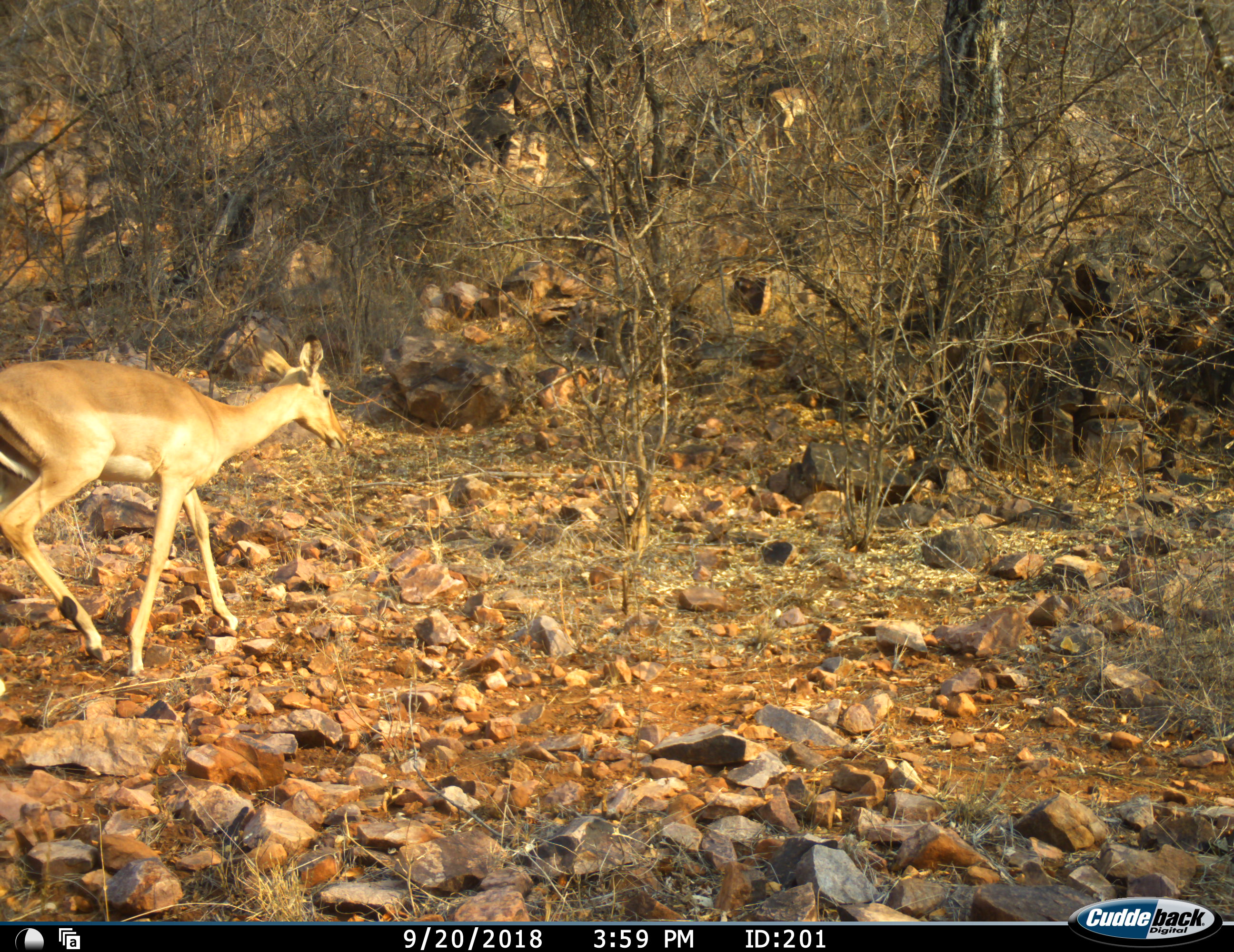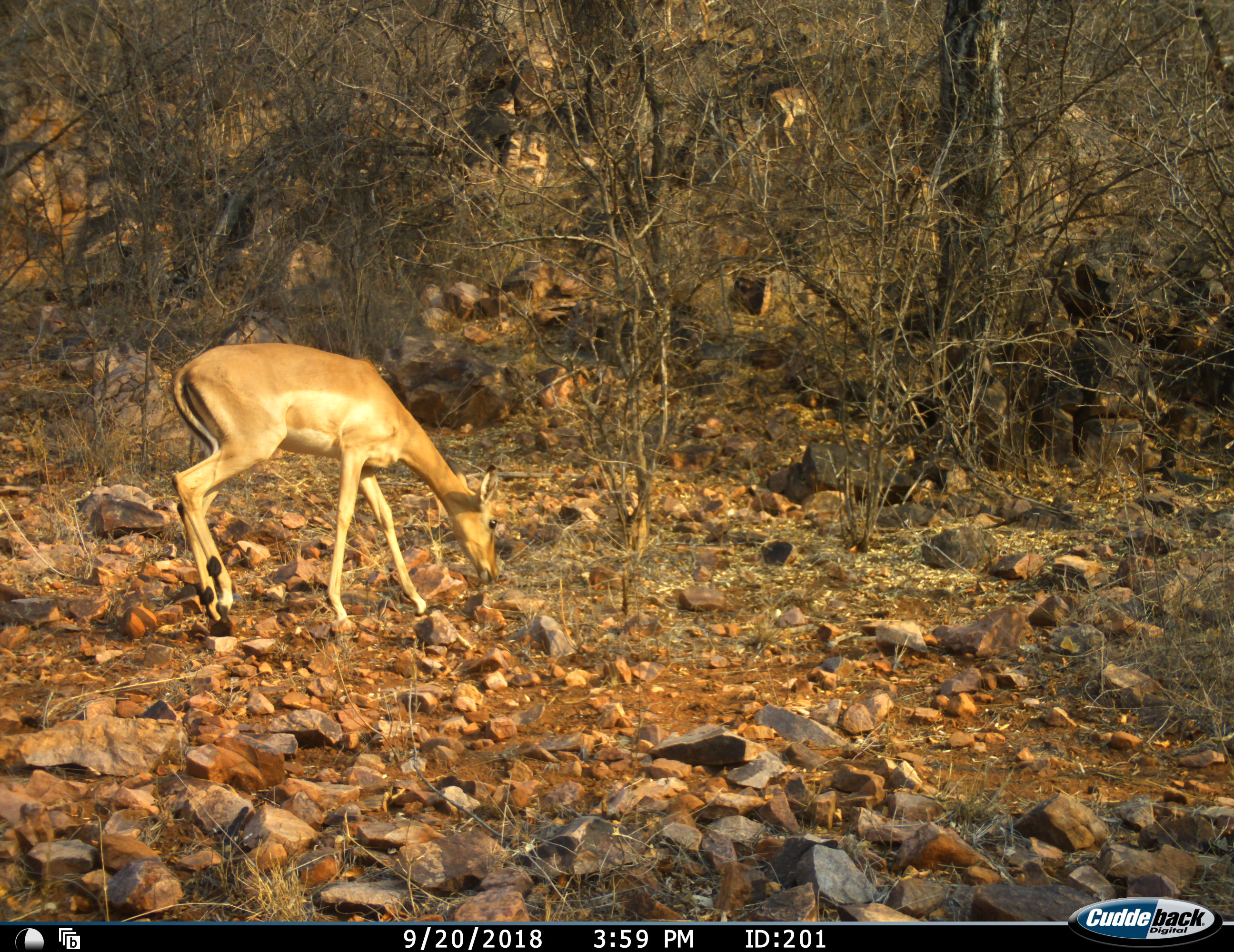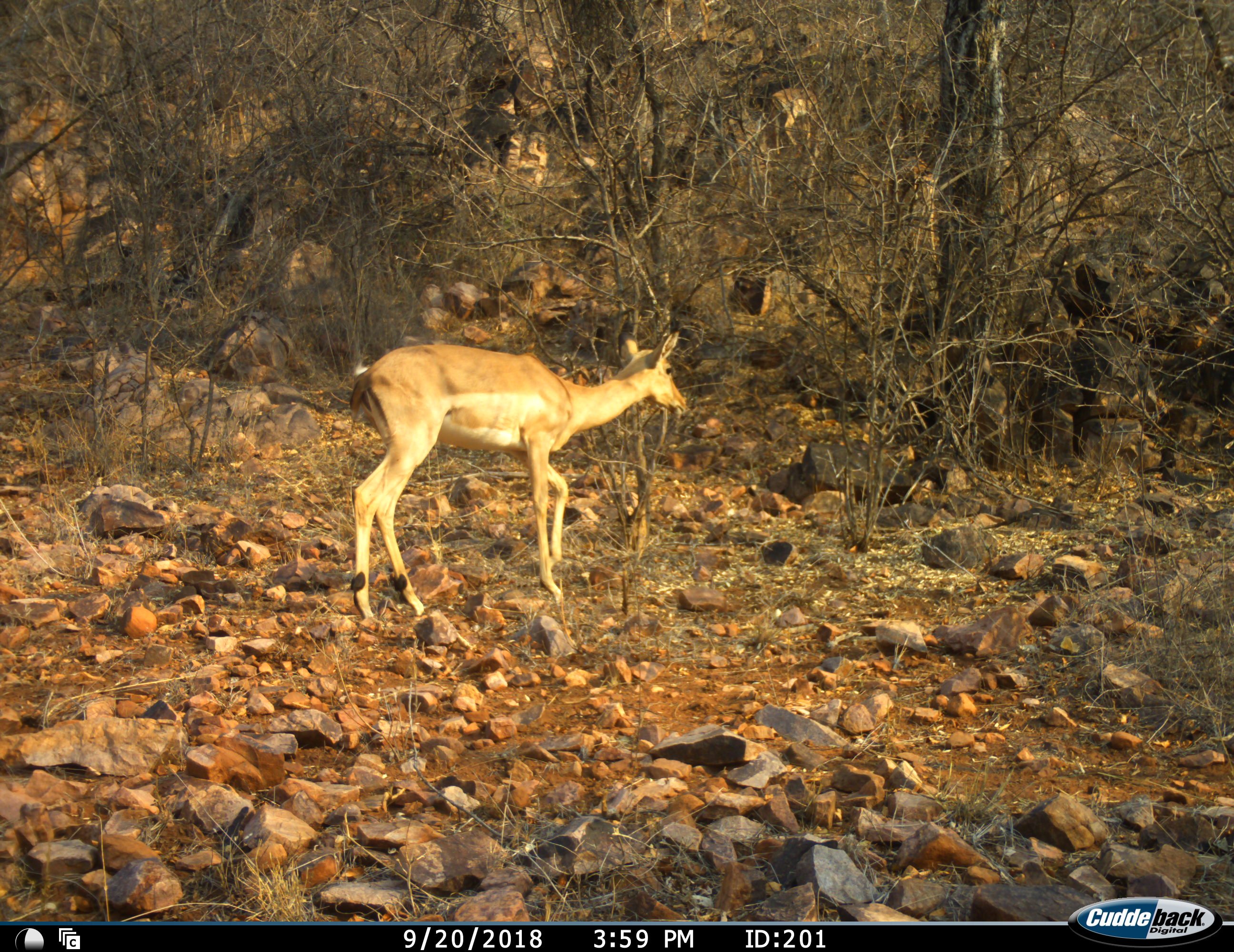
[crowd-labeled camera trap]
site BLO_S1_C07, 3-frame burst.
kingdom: Animalia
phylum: Chordata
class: Mammalia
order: Artiodactyla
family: Bovidae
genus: Aepyceros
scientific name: Aepyceros melampus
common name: impala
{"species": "impala (Aepyceros melampus)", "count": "1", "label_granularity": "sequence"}